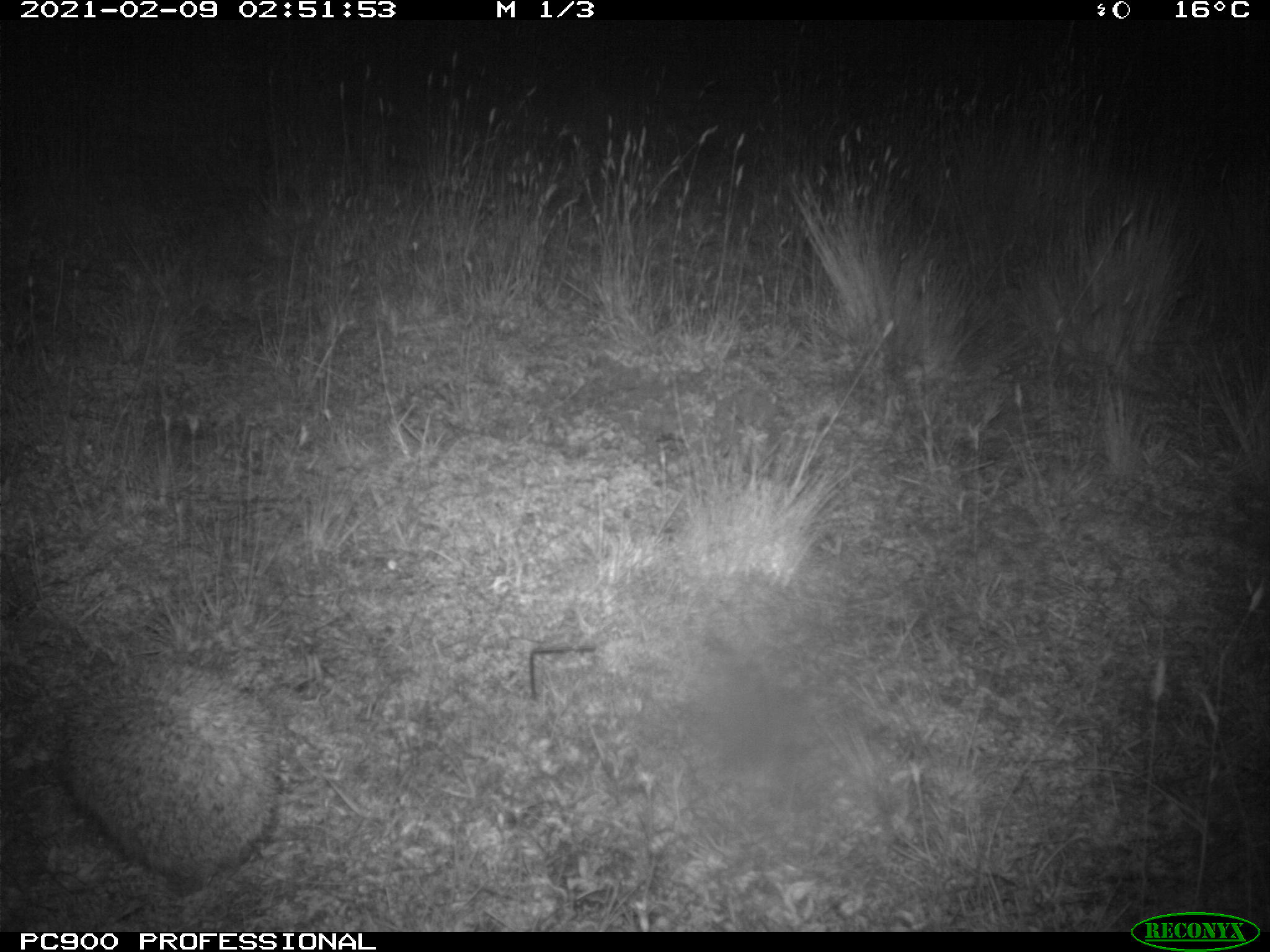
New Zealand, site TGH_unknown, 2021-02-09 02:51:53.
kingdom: Animalia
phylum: Chordata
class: Mammalia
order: Eulipotyphla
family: Erinaceidae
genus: Erinaceus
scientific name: Erinaceus europaeus europaeus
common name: european hedgehog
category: hedgehog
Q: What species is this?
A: Hedgehog (european hedgehog) (Erinaceus europaeus europaeus).